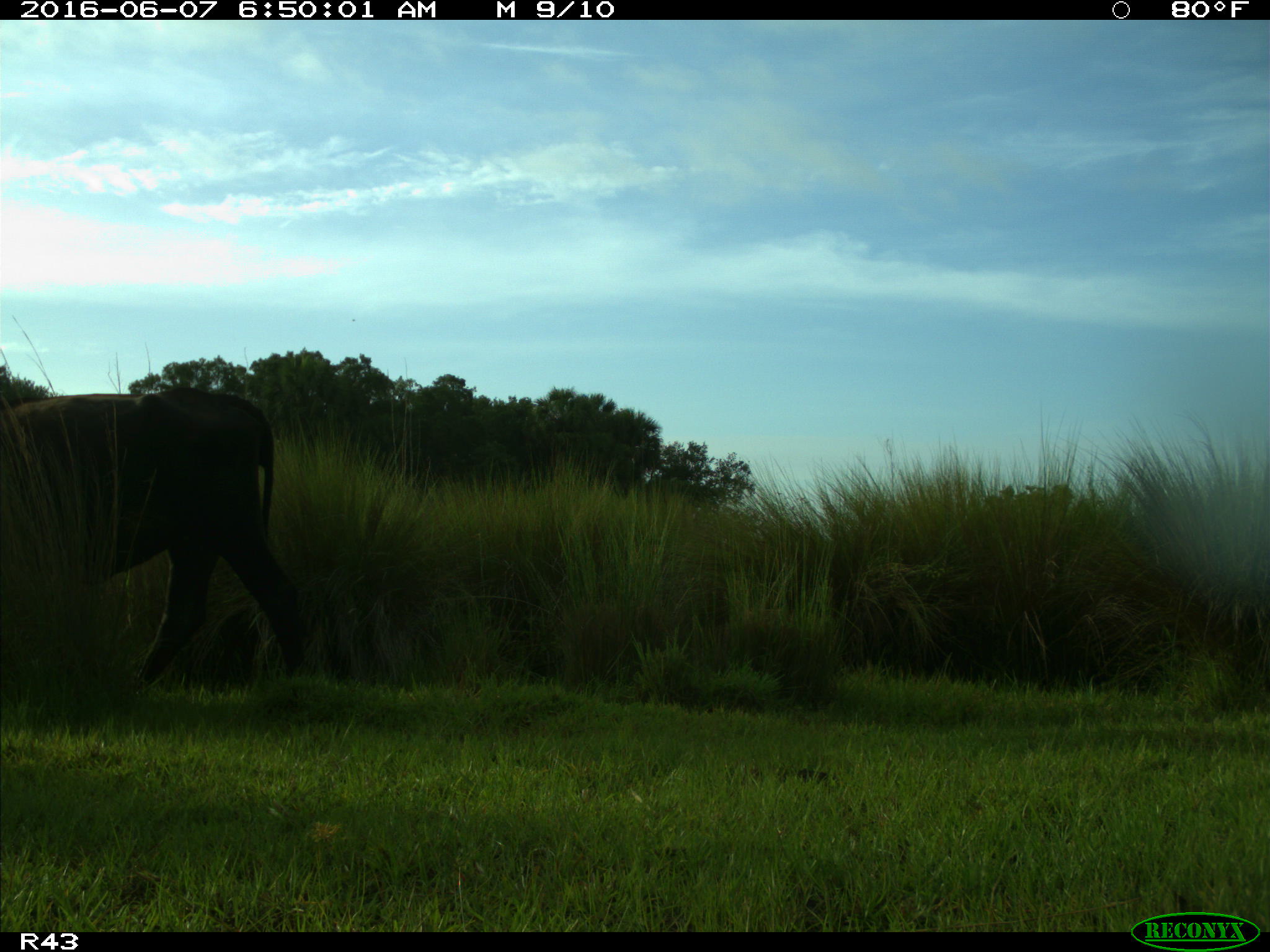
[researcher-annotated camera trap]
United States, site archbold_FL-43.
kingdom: Animalia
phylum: Chordata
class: Mammalia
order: Artiodactyla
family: Bovidae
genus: Bos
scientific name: Bos taurus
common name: domestic cow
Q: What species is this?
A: Bos taurus (domestic cow).